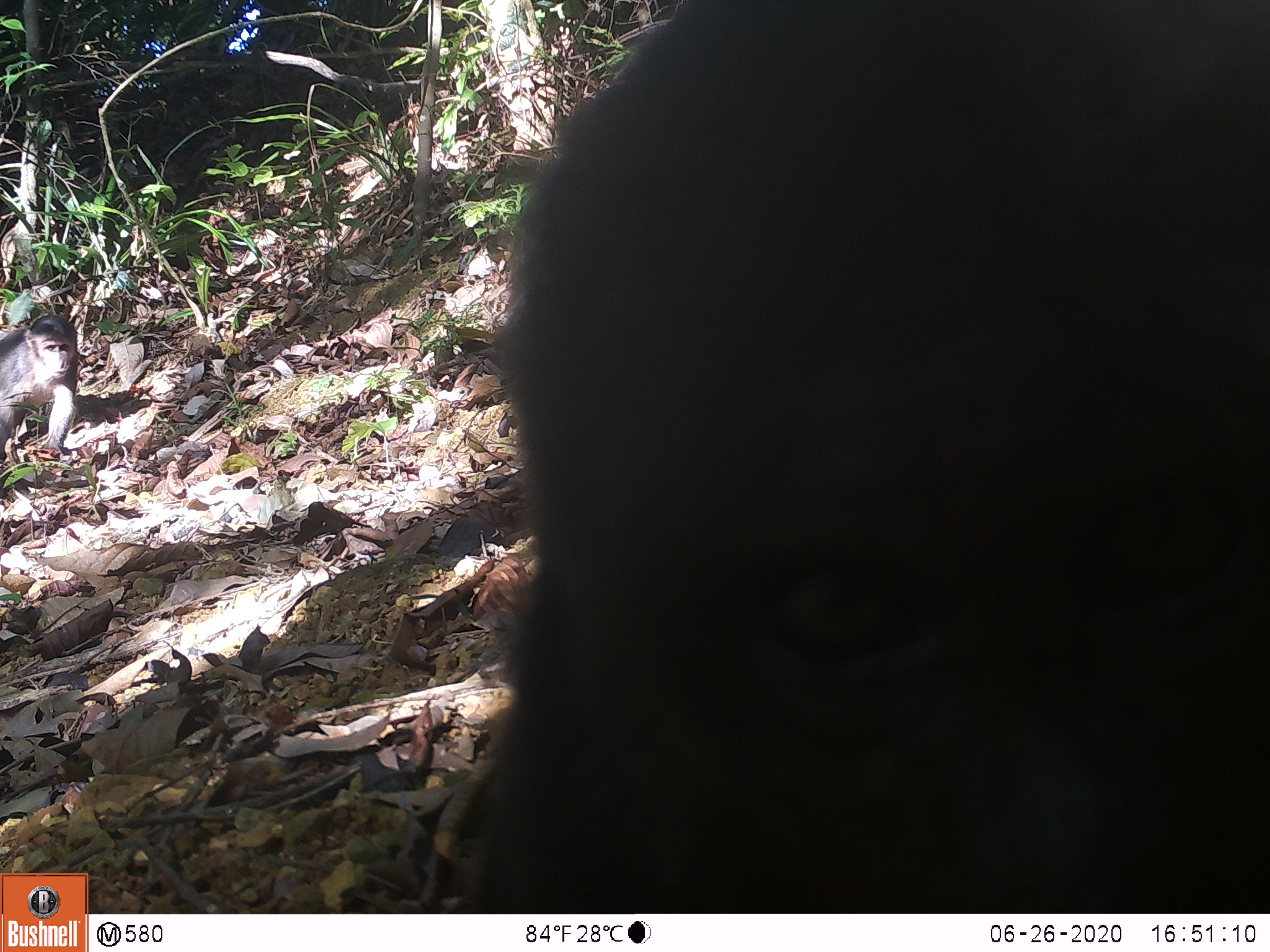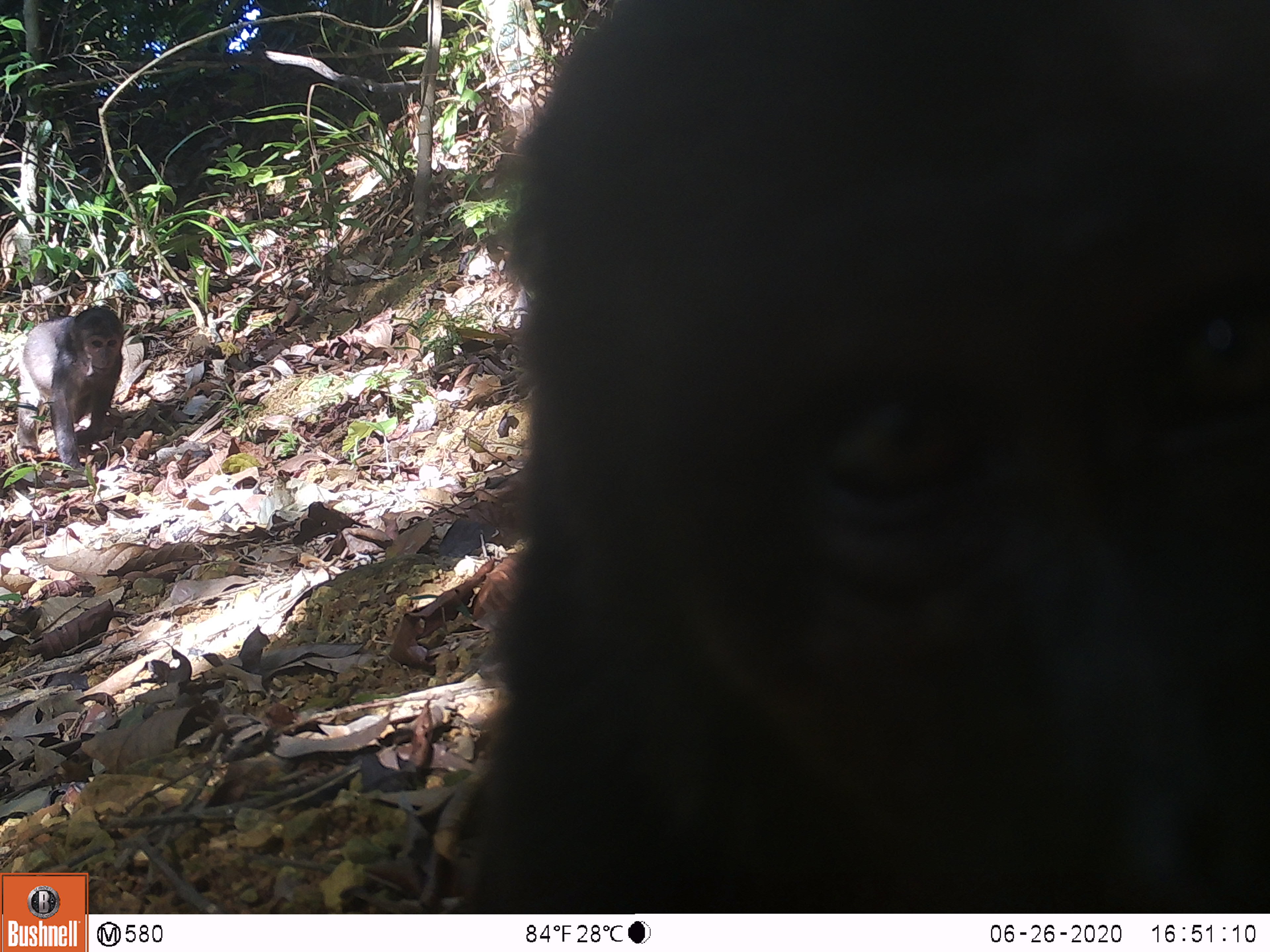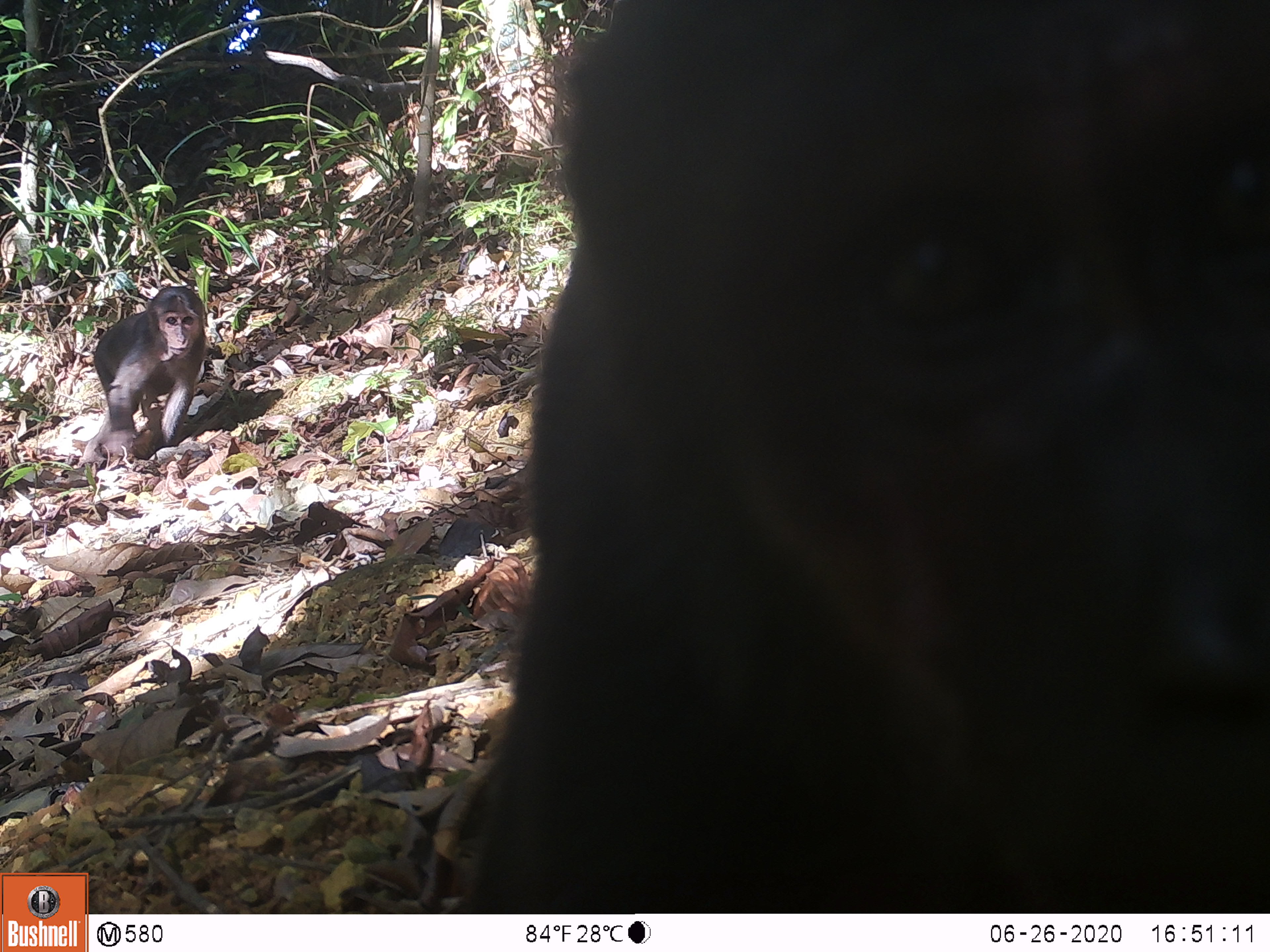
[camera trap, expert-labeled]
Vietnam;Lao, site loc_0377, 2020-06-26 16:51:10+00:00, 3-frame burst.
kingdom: Animalia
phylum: Chordata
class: Mammalia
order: Primates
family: Cercopithecidae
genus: Macaca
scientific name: Macaca arctoides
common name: stump-tailed macaque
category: stump tailed macaque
Stump tailed macaque (stump-tailed macaque) (Macaca arctoides). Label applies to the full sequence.